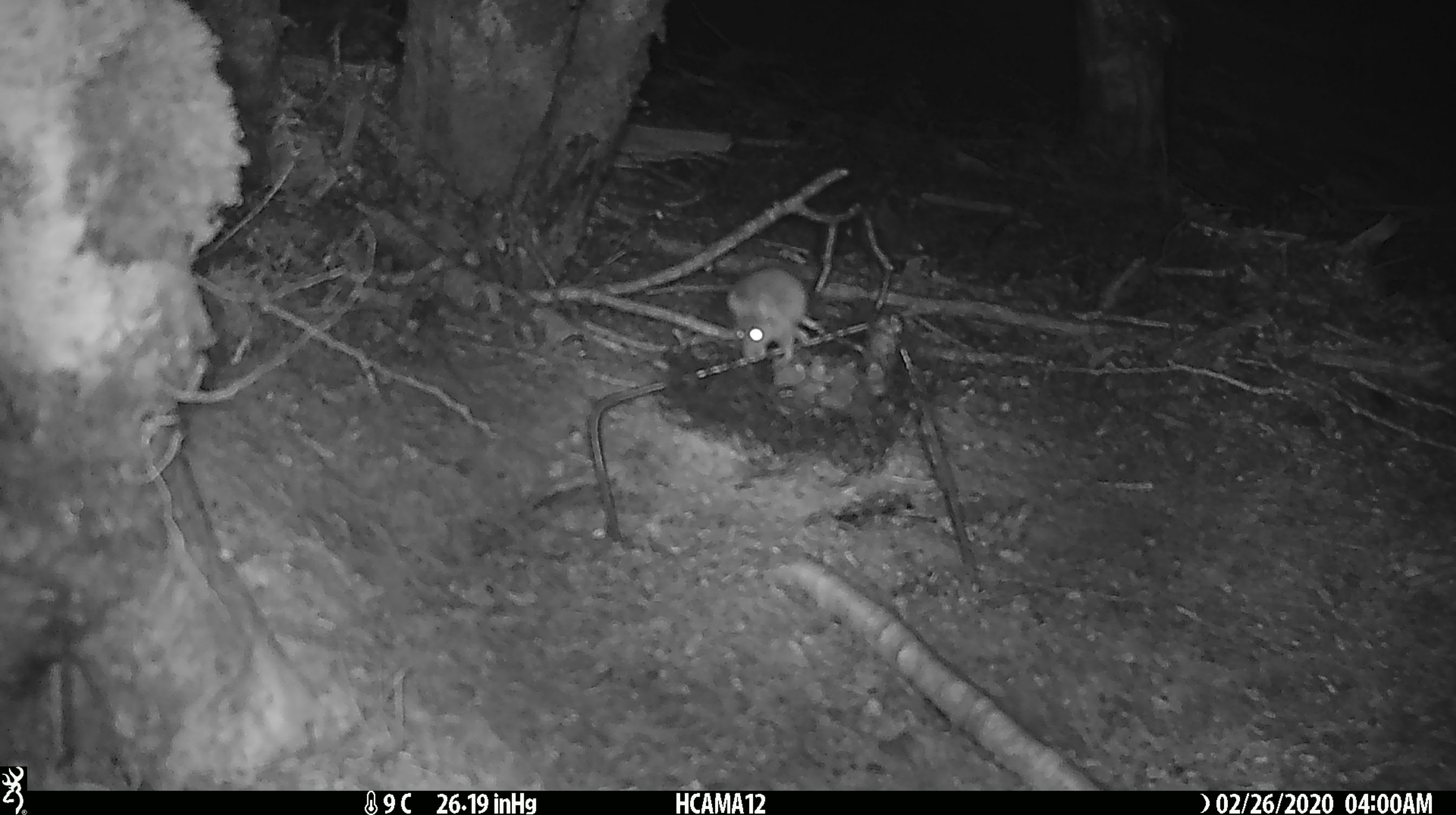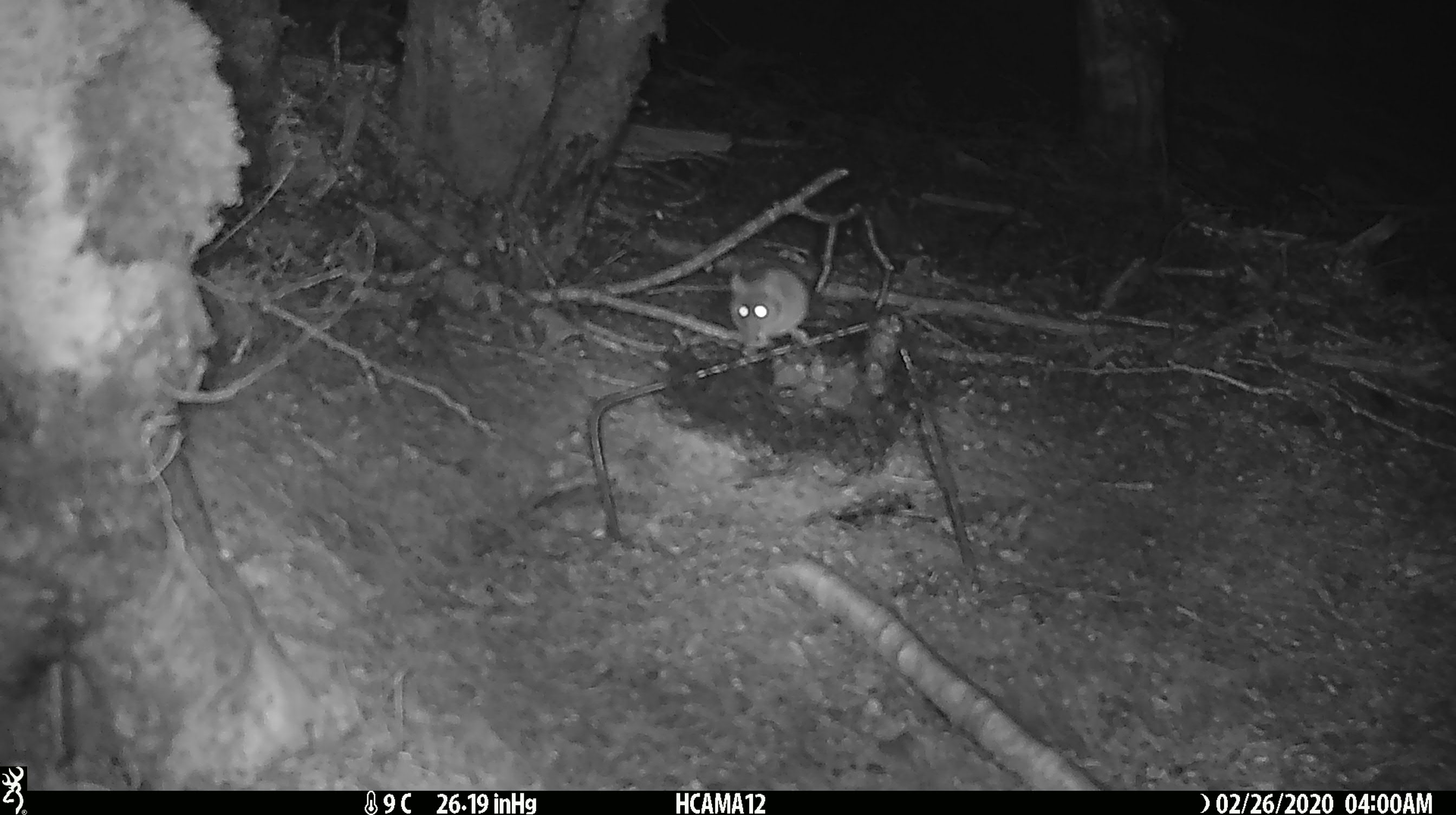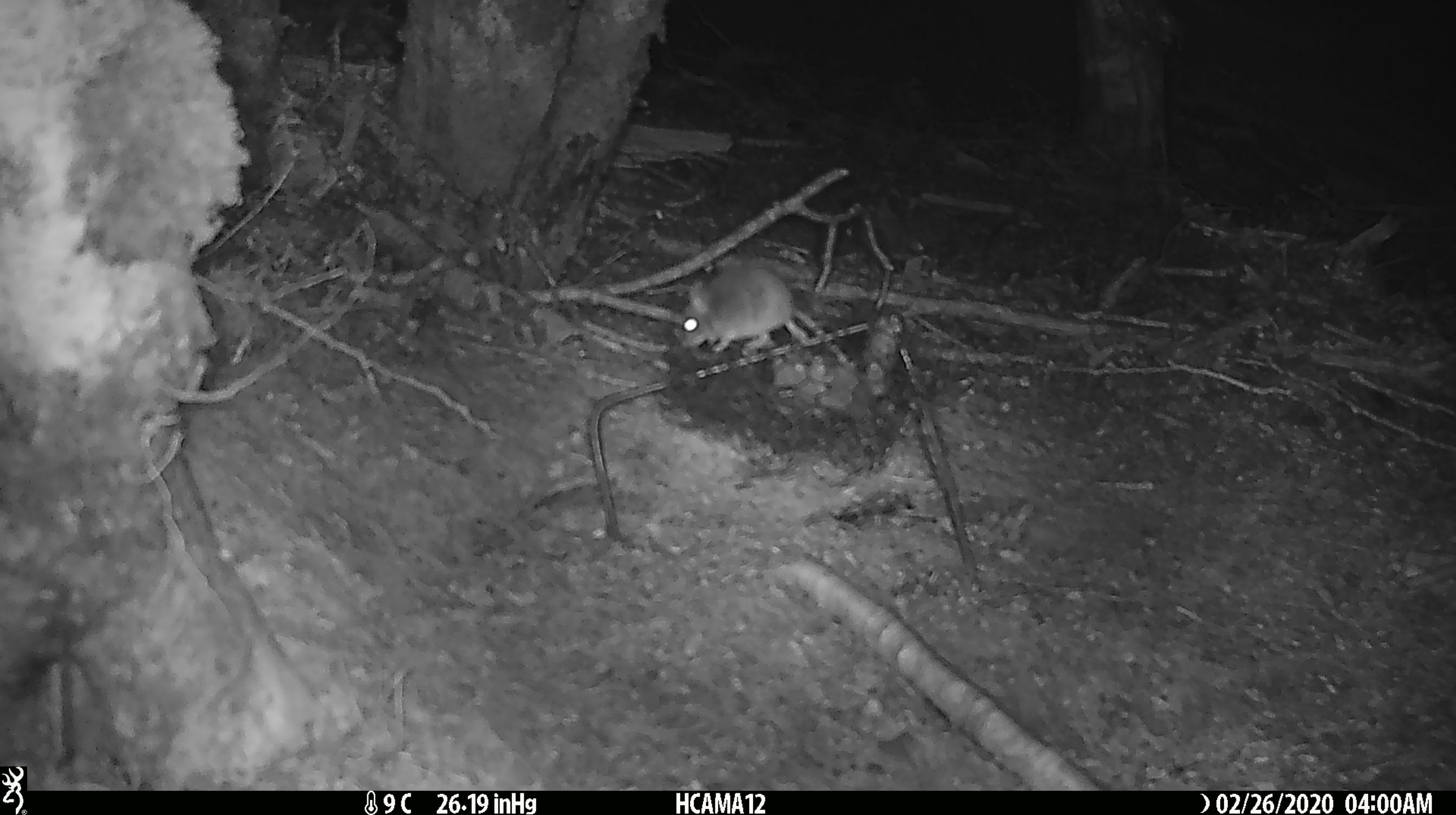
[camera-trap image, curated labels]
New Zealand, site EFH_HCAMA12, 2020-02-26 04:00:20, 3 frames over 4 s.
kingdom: Animalia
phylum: Chordata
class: Mammalia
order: Rodentia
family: Muridae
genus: Mus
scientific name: Mus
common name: mouse